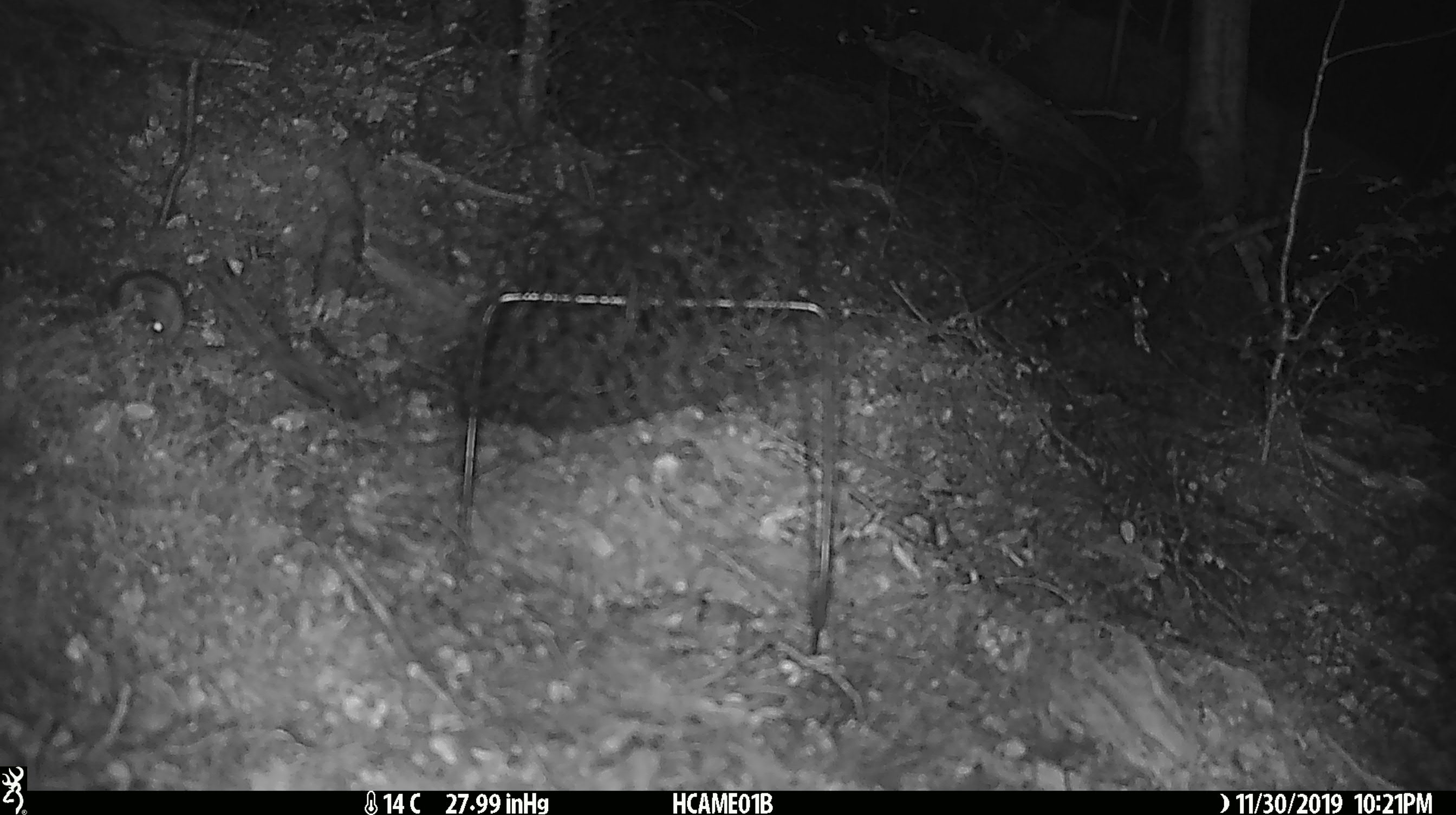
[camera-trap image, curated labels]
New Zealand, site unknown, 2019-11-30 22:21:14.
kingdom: Animalia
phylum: Chordata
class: Mammalia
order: Rodentia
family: Muridae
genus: Mus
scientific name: Mus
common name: mouse